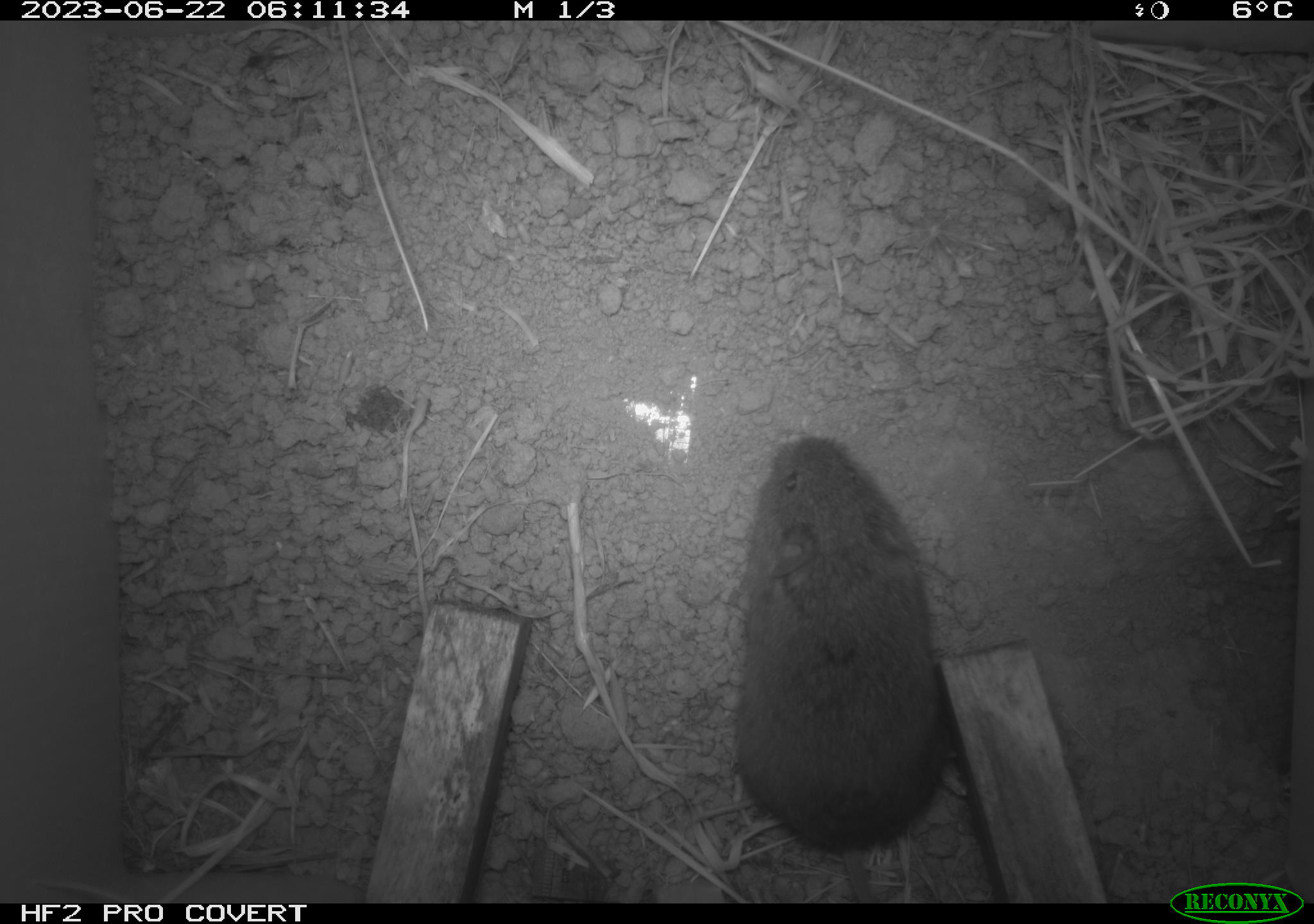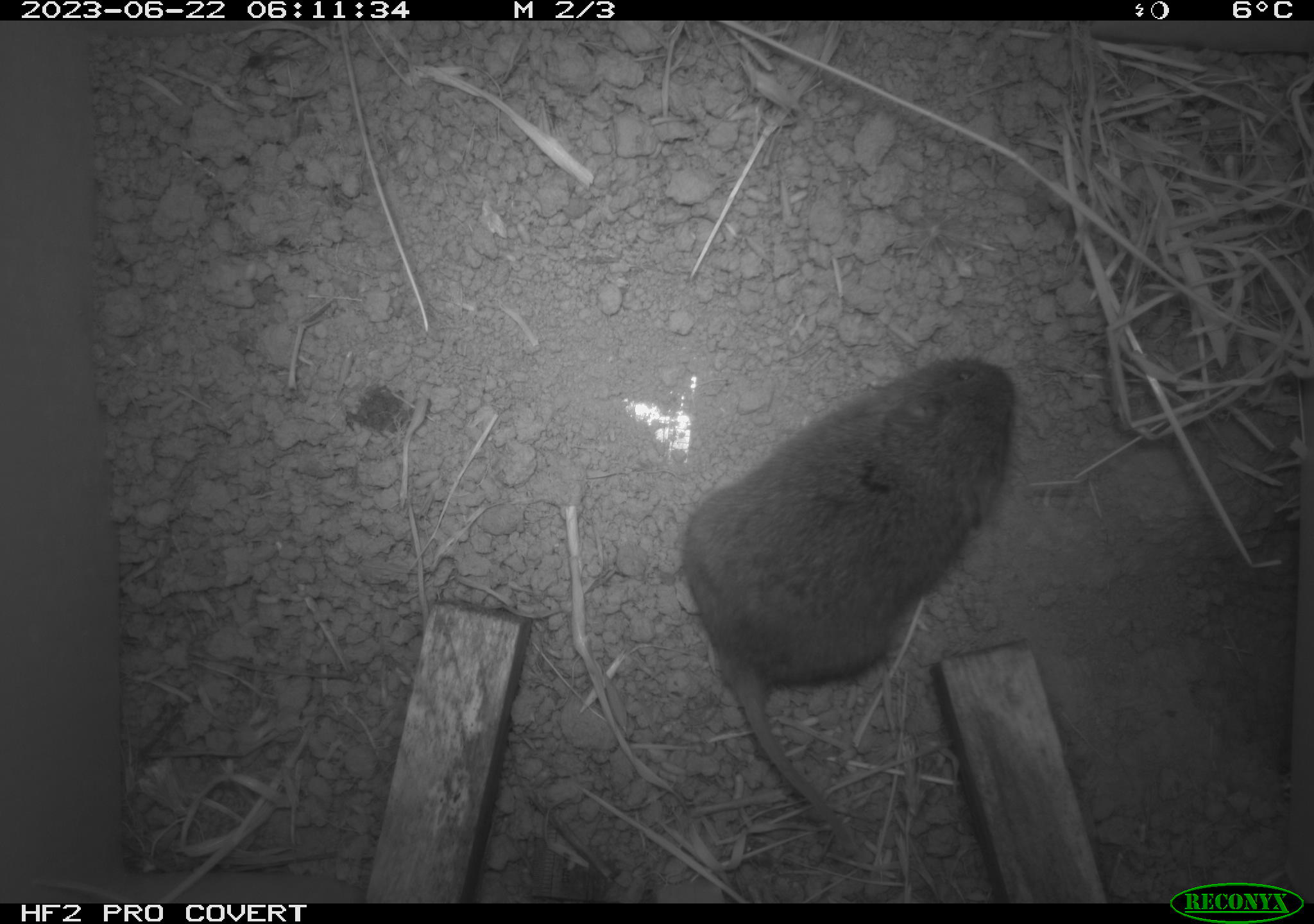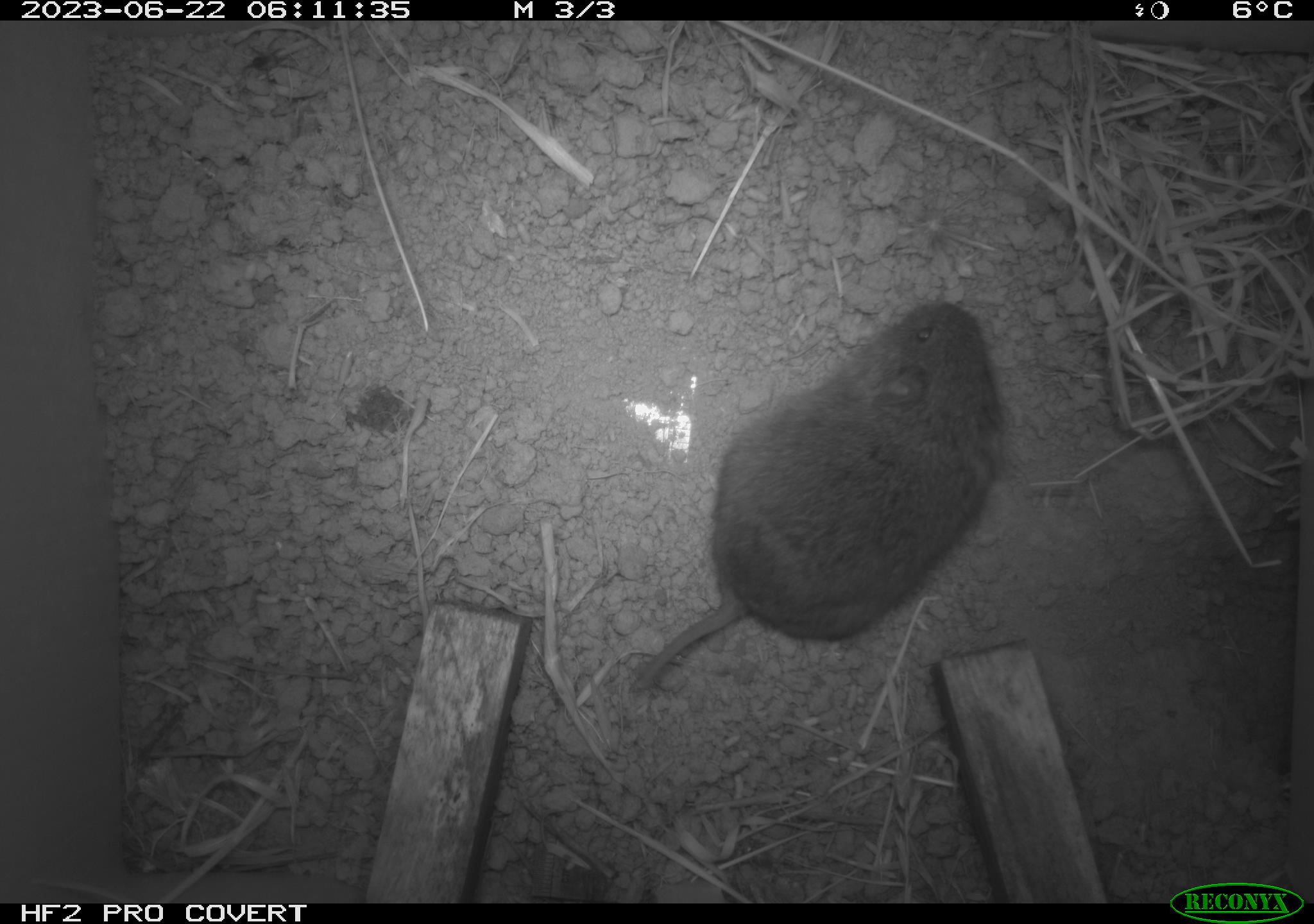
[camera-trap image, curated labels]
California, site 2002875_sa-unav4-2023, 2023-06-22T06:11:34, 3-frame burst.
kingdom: Animalia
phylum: Chordata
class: Mammalia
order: Rodentia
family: Cricetidae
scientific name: Arvicolinae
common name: voles, lemmings, and muskrats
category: arvicolinae subfamily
Arvicolinae subfamily (voles, lemmings, and muskrats) (Arvicolinae).